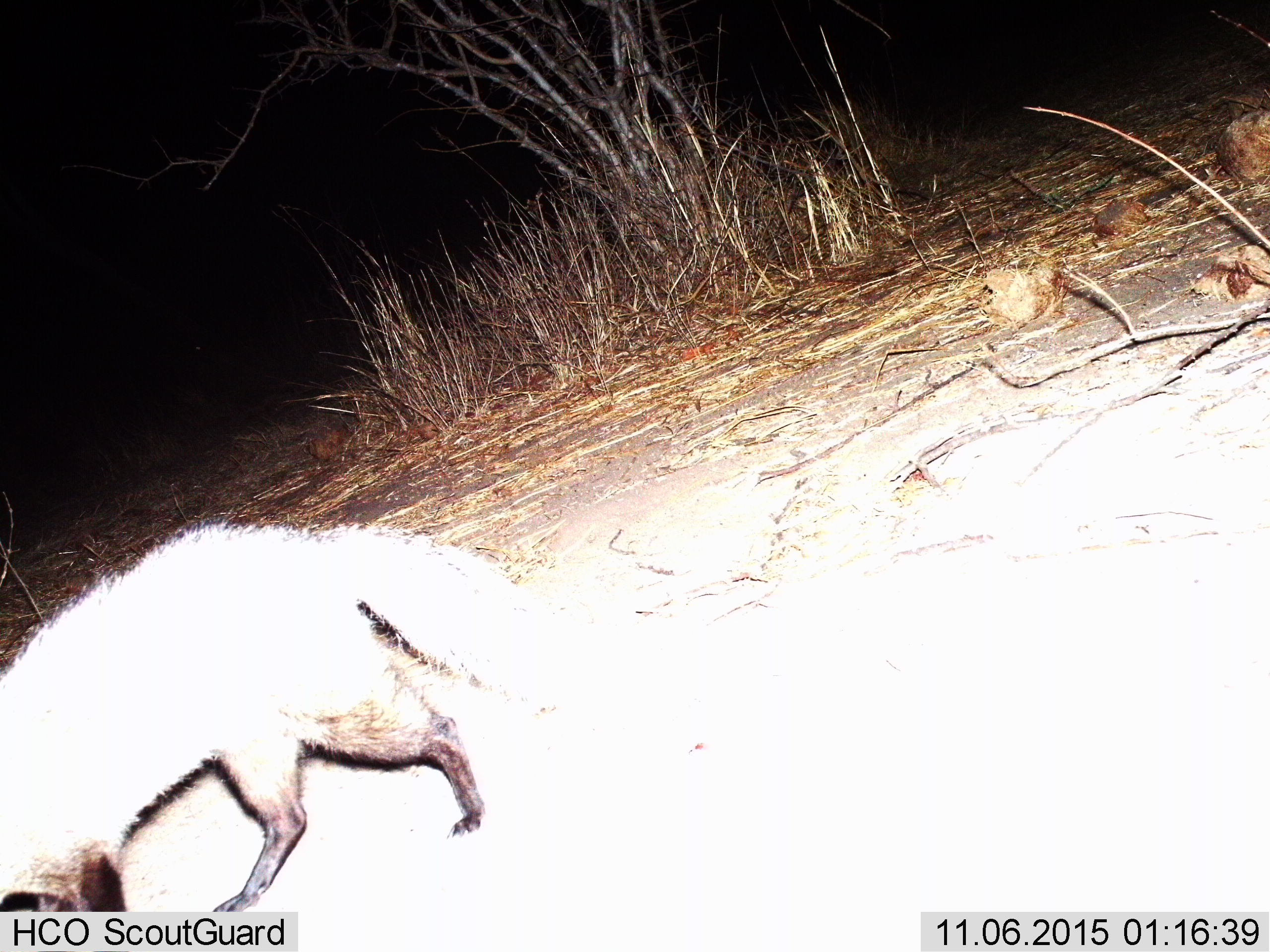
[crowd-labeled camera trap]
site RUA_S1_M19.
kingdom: Animalia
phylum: Chordata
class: Mammalia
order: Carnivora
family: Canidae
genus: Otocyon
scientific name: Otocyon megalotis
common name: bat-eared fox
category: foxbateared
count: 1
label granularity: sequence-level